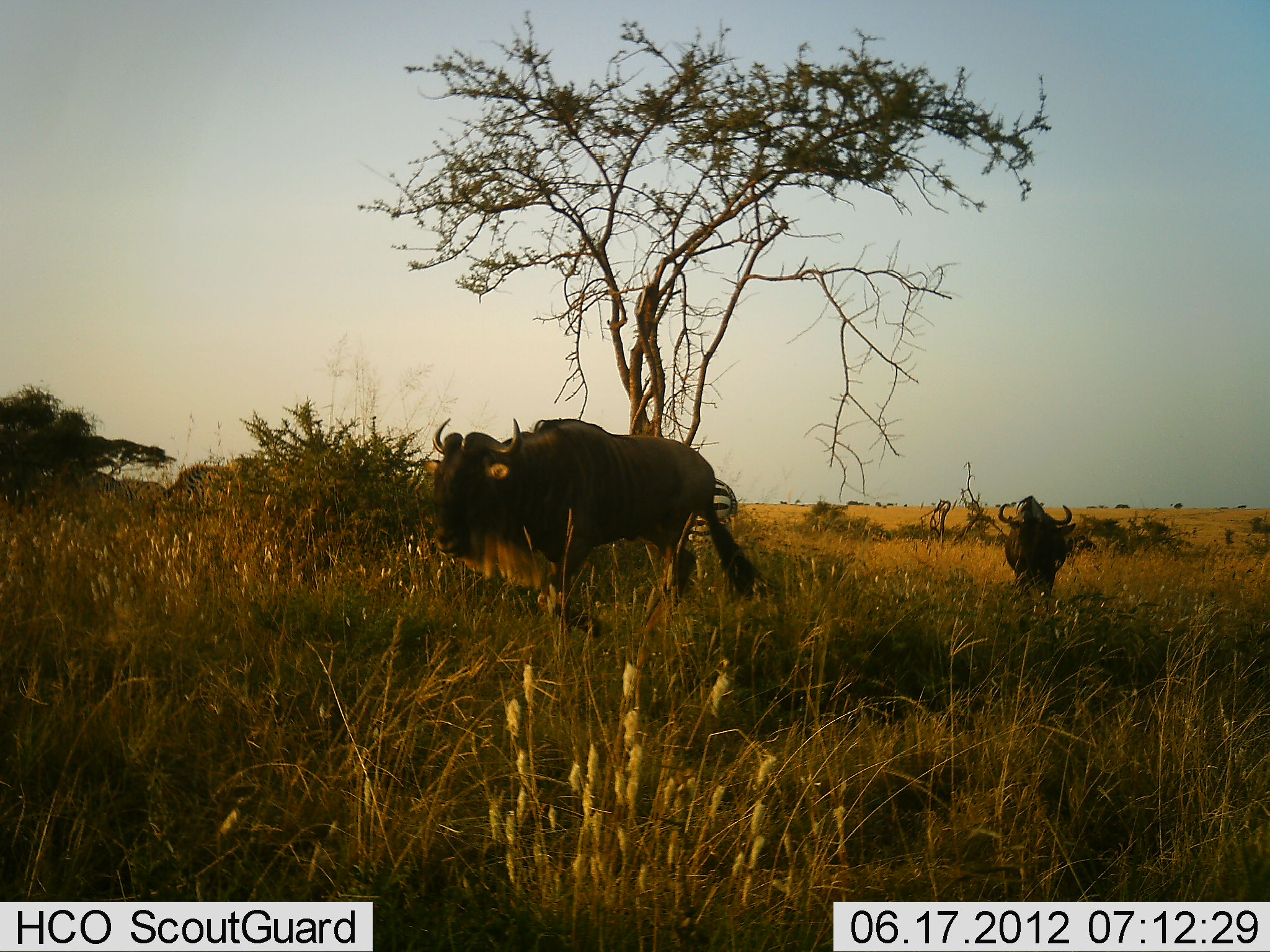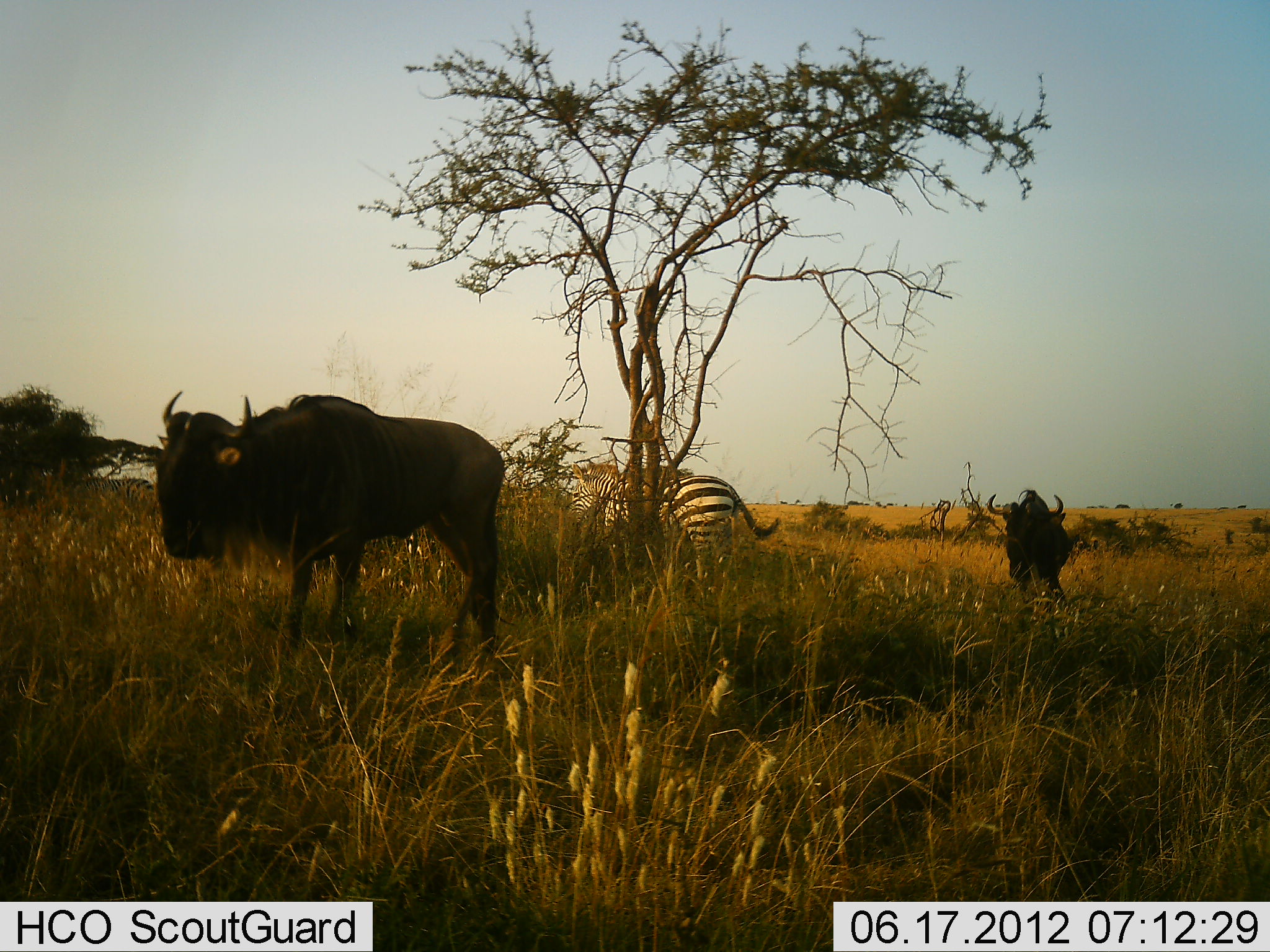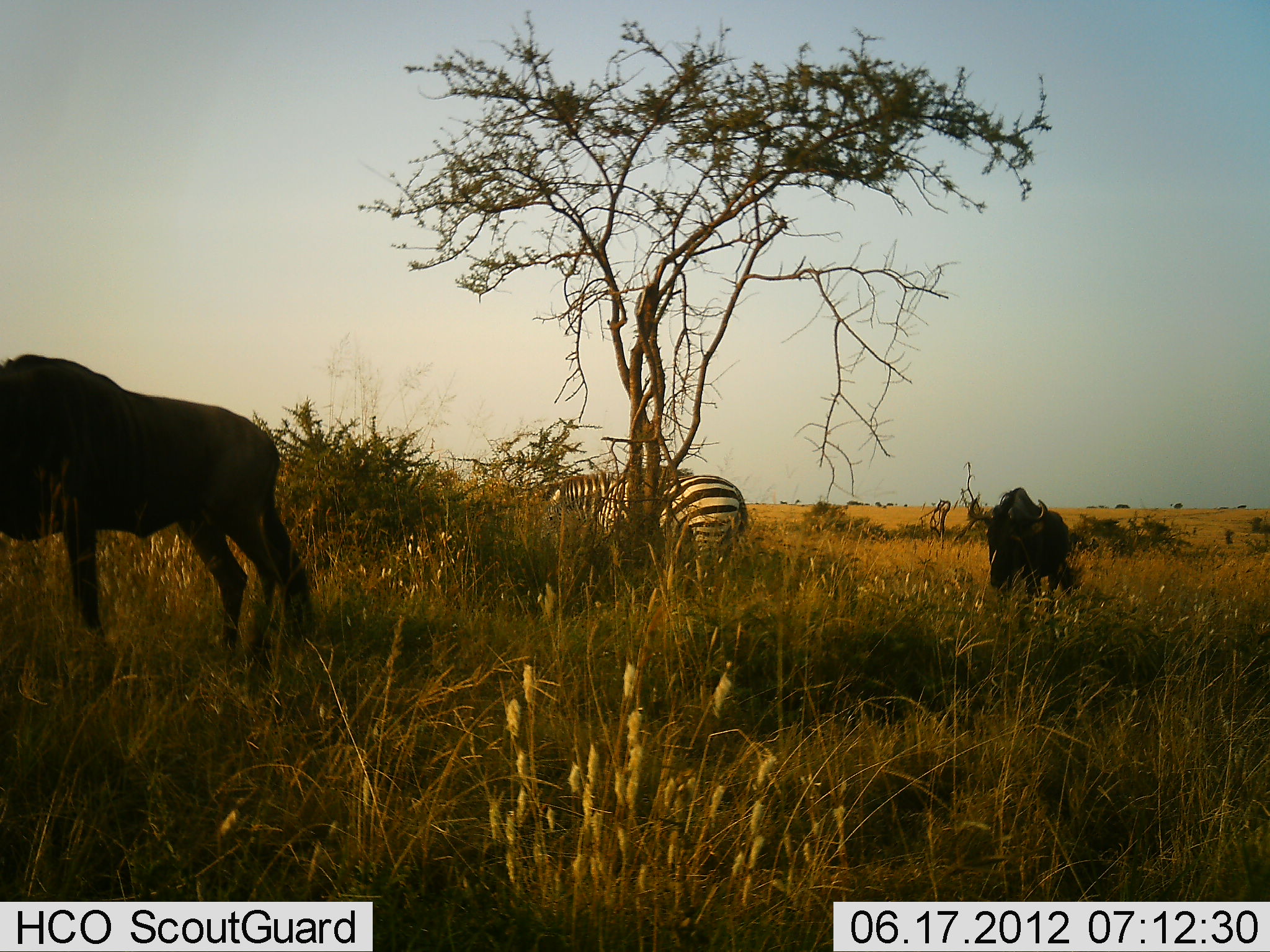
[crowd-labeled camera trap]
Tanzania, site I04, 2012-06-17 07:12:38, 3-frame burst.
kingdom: Animalia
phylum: Chordata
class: Mammalia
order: Artiodactyla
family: Bovidae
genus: Connochaetes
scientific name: Connochaetes taurinus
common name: blue wildebeest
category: wildebeest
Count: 2.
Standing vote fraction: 0%.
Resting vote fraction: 0%.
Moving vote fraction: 100%.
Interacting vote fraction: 0%.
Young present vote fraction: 0%.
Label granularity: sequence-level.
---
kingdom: Animalia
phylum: Chordata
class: Mammalia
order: Perissodactyla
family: Equidae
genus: Equus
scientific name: Equus quagga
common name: plains zebra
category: zebra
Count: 1.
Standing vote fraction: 50%.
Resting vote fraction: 0%.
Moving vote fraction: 0%.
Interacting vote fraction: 0%.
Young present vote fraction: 0%.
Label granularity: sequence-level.